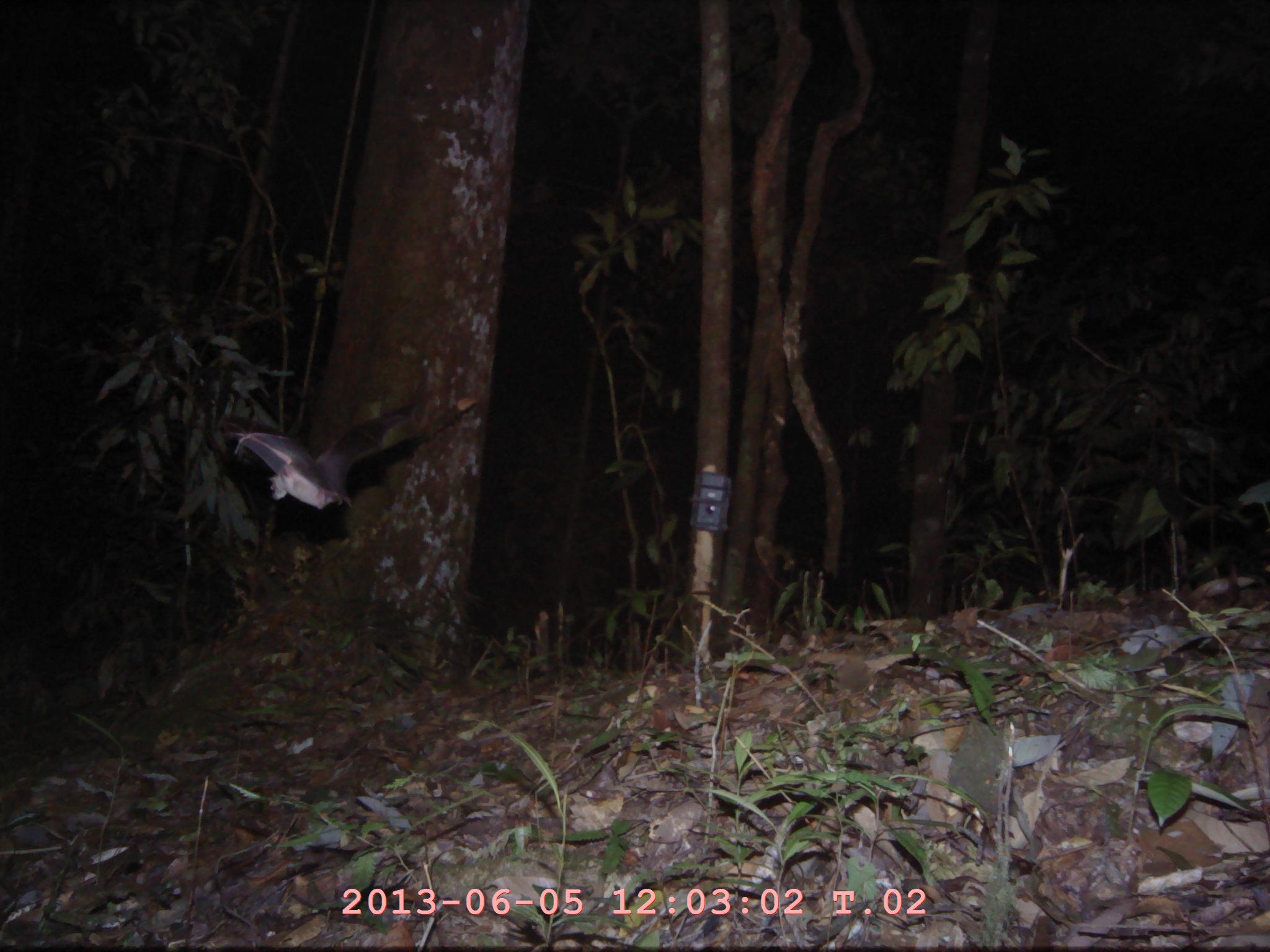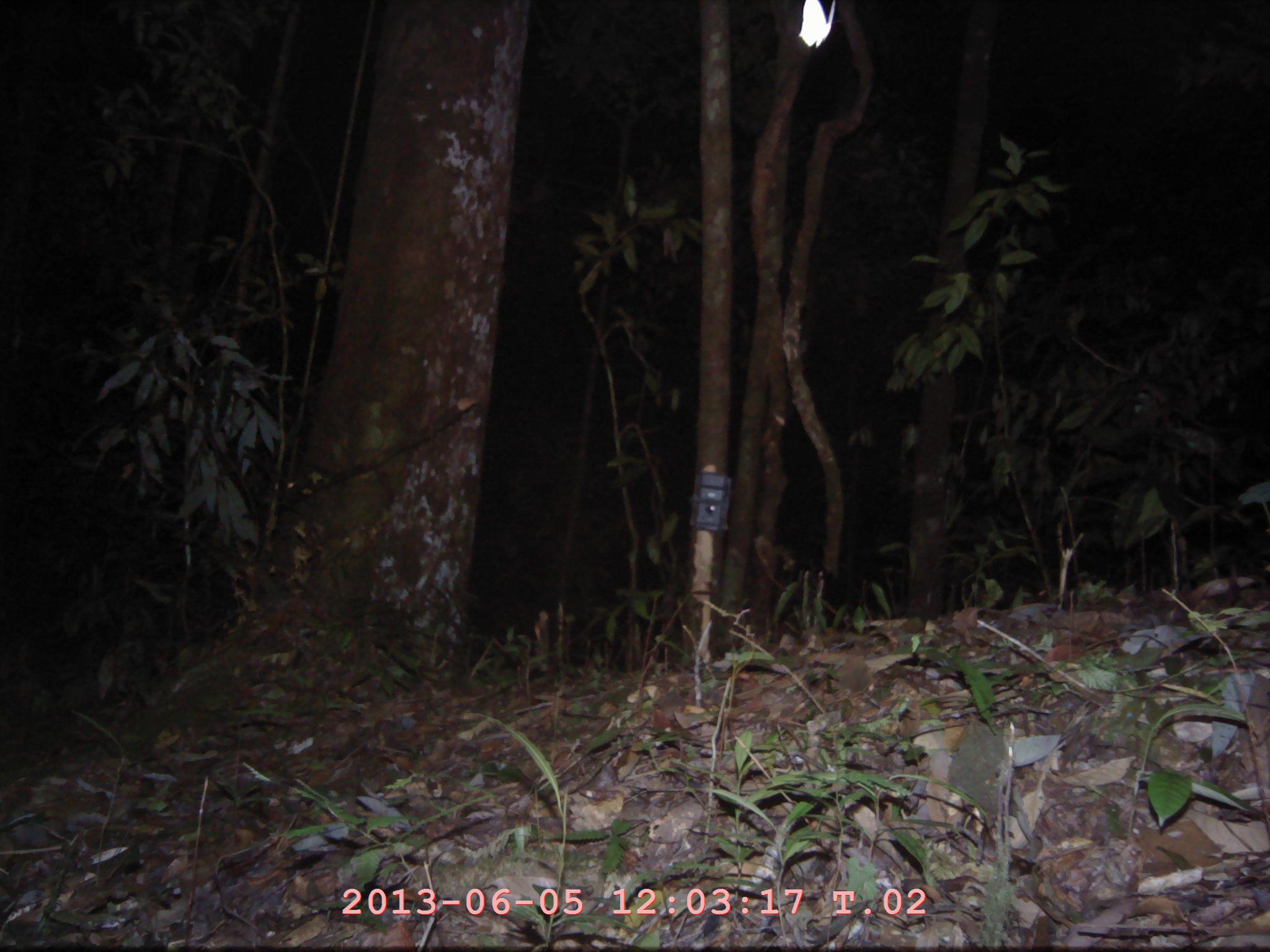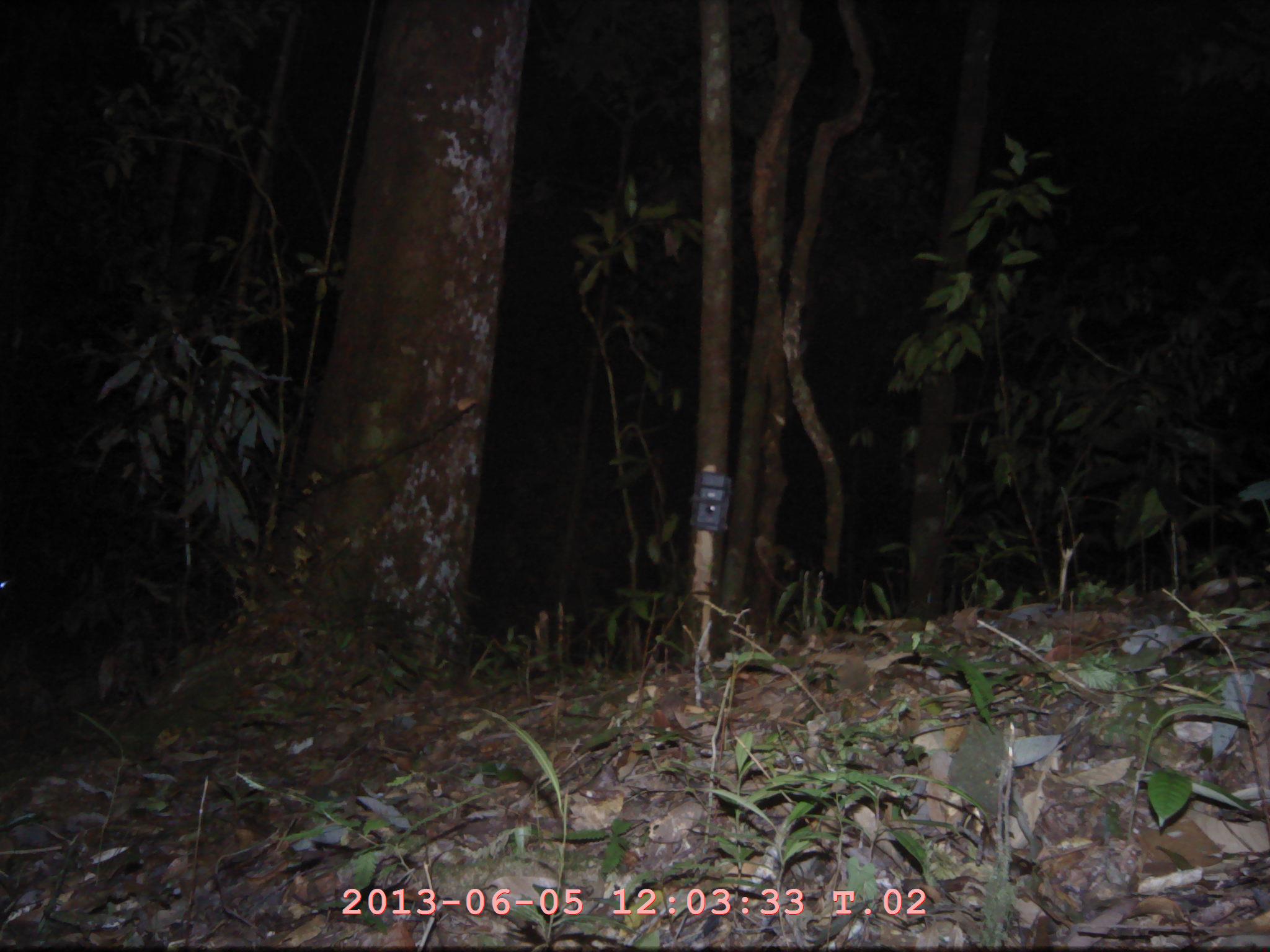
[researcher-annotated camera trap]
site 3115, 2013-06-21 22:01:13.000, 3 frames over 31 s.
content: unidentified animal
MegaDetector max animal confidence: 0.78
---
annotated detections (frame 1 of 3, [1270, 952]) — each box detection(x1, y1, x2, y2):
unknown: detection(223, 401, 429, 509)